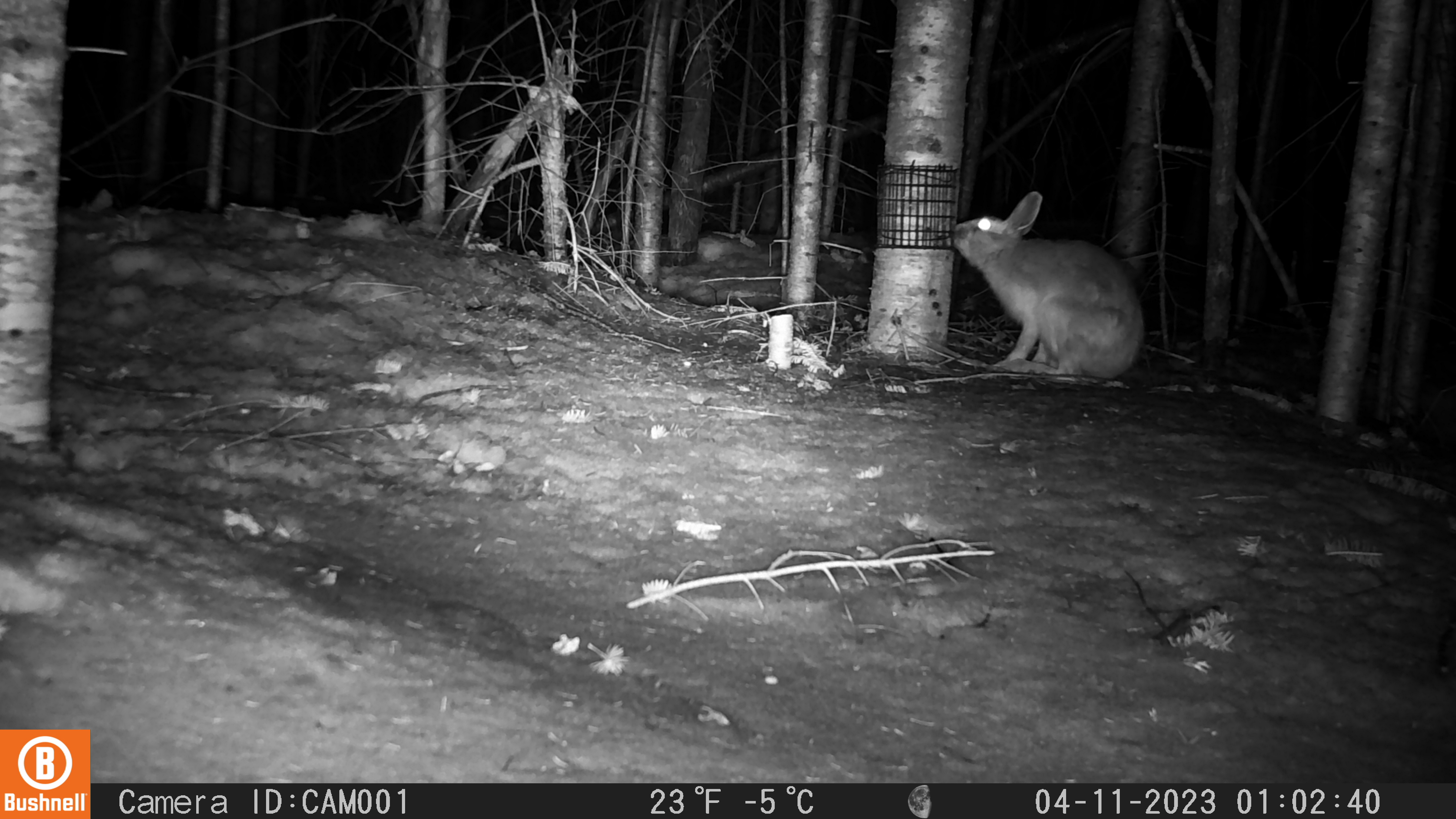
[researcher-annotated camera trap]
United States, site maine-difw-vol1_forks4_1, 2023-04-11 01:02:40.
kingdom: Animalia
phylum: Chordata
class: Mammalia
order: Lagomorpha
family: Leporidae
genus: Lepus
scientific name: Lepus americanus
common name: snowshoe hare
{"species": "snowshoe hare (Lepus americanus)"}